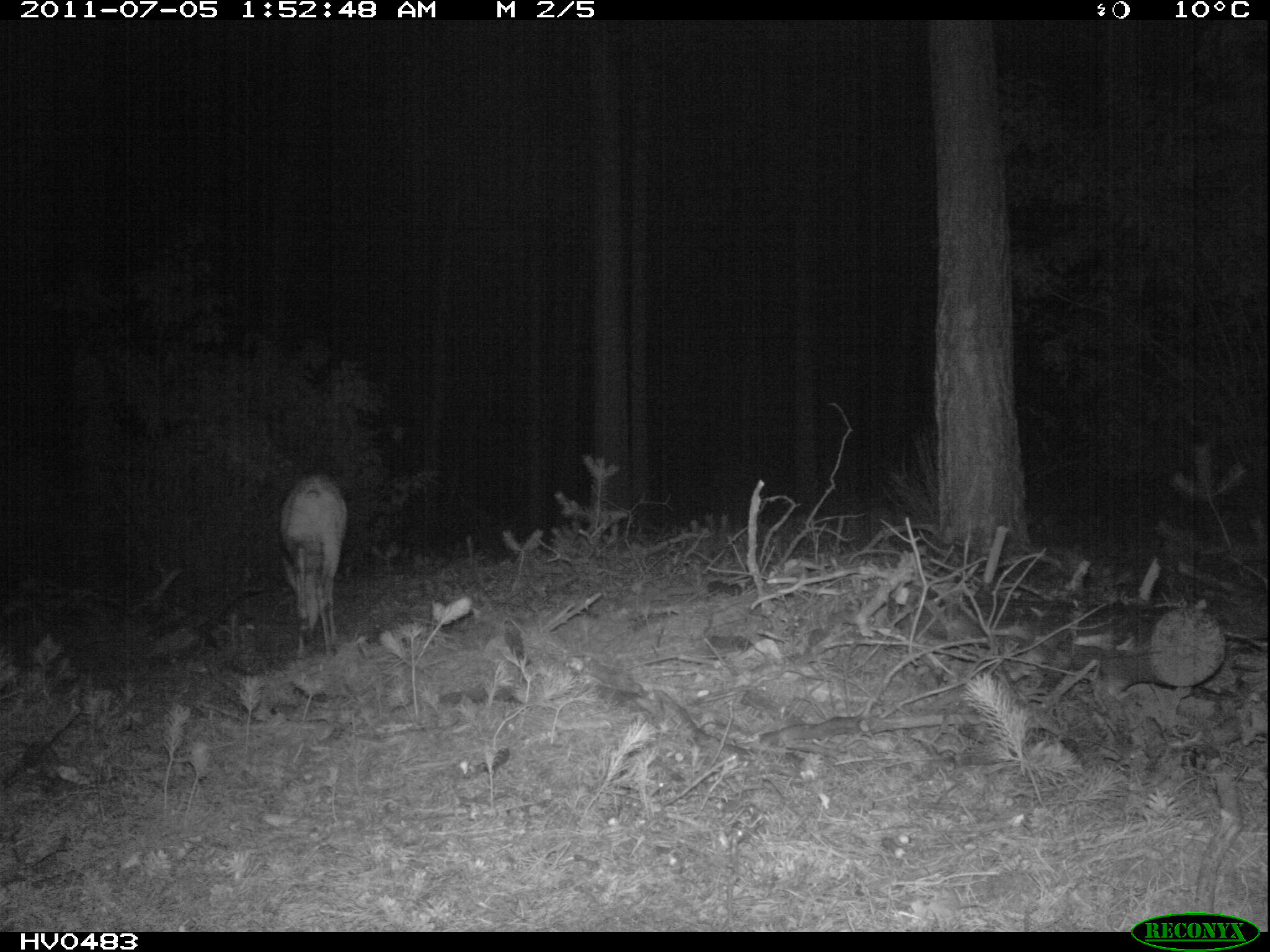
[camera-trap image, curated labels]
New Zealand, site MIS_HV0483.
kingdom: Animalia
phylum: Chordata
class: Mammalia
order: Artiodactyla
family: Cervidae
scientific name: Cervidae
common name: deer